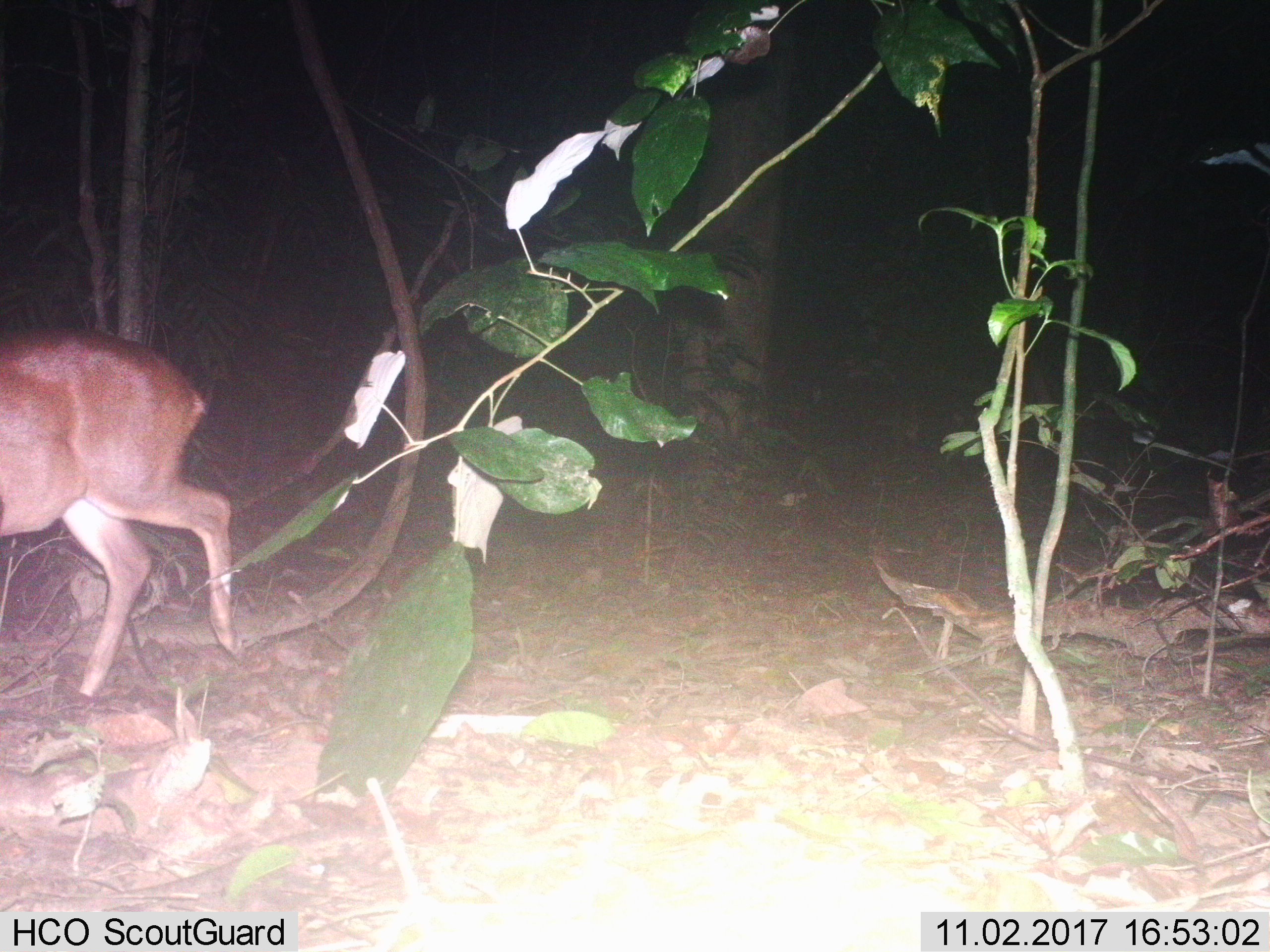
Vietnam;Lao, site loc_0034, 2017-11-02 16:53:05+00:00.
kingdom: Animalia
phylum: Chordata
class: Mammalia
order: Artiodactyla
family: Cervidae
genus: Muntiacus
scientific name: Muntiacus vuquangensis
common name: large-antlered muntjac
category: large antlered muntjac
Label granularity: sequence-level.